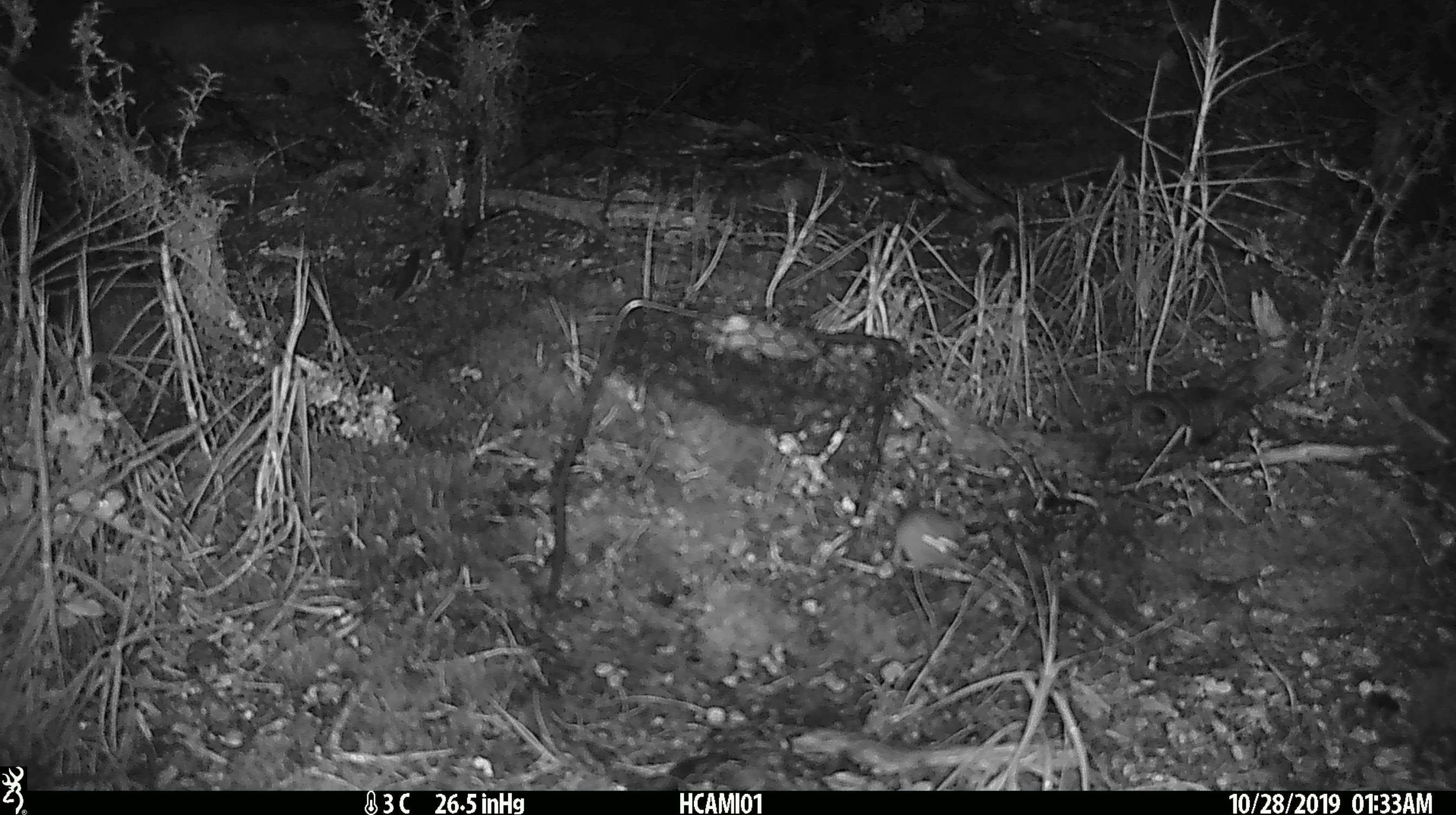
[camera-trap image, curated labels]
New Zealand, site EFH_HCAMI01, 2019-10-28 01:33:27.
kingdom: Animalia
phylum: Chordata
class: Mammalia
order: Rodentia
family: Muridae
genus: Mus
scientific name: Mus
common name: mouse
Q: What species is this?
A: Mouse (Mus).